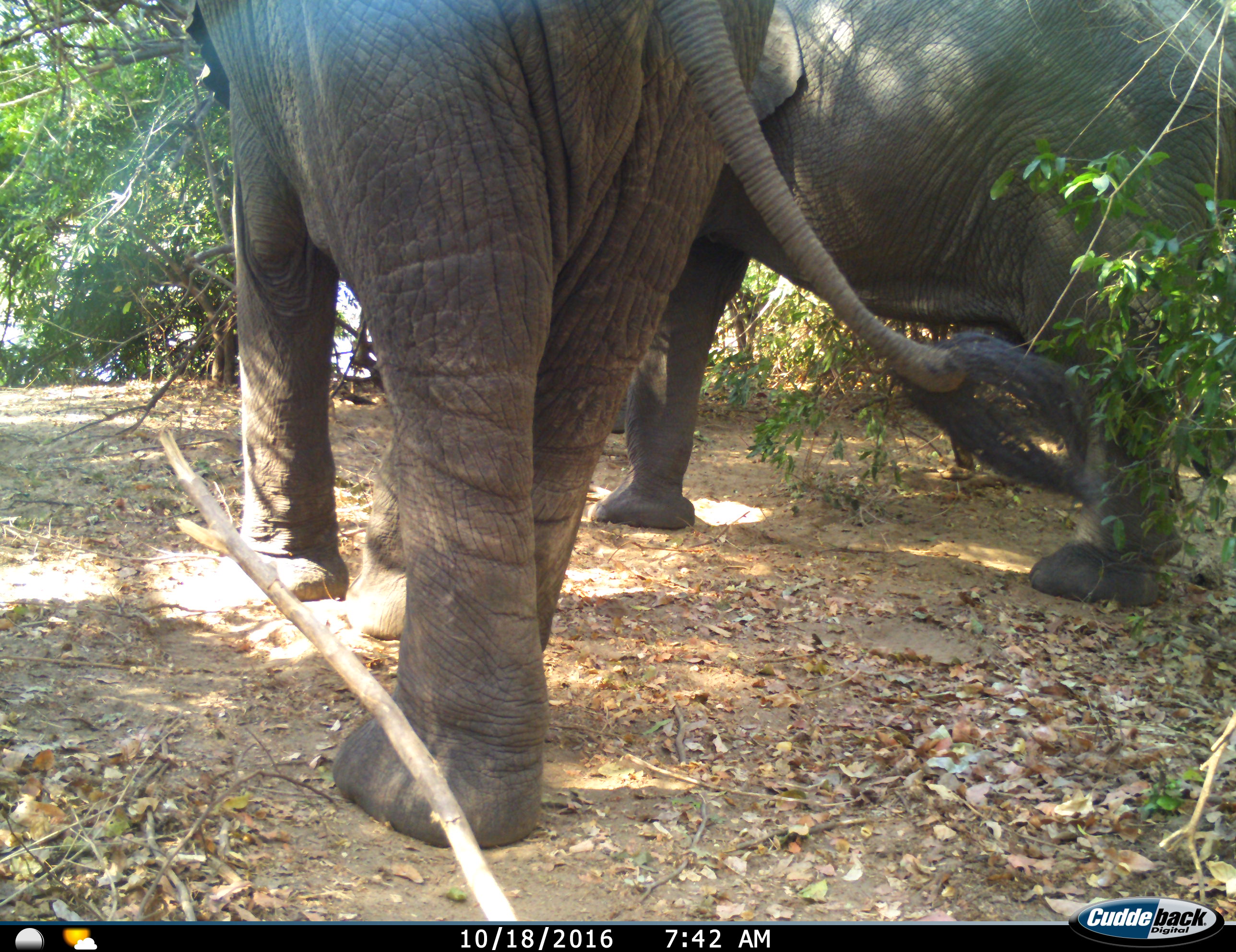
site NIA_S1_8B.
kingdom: Animalia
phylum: Chordata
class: Mammalia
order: Proboscidea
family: Elephantidae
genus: Loxodonta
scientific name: Loxodonta africana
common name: african bush elephant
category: elephant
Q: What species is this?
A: Elephant (african bush elephant) (Loxodonta africana).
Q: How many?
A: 2.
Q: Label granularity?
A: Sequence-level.